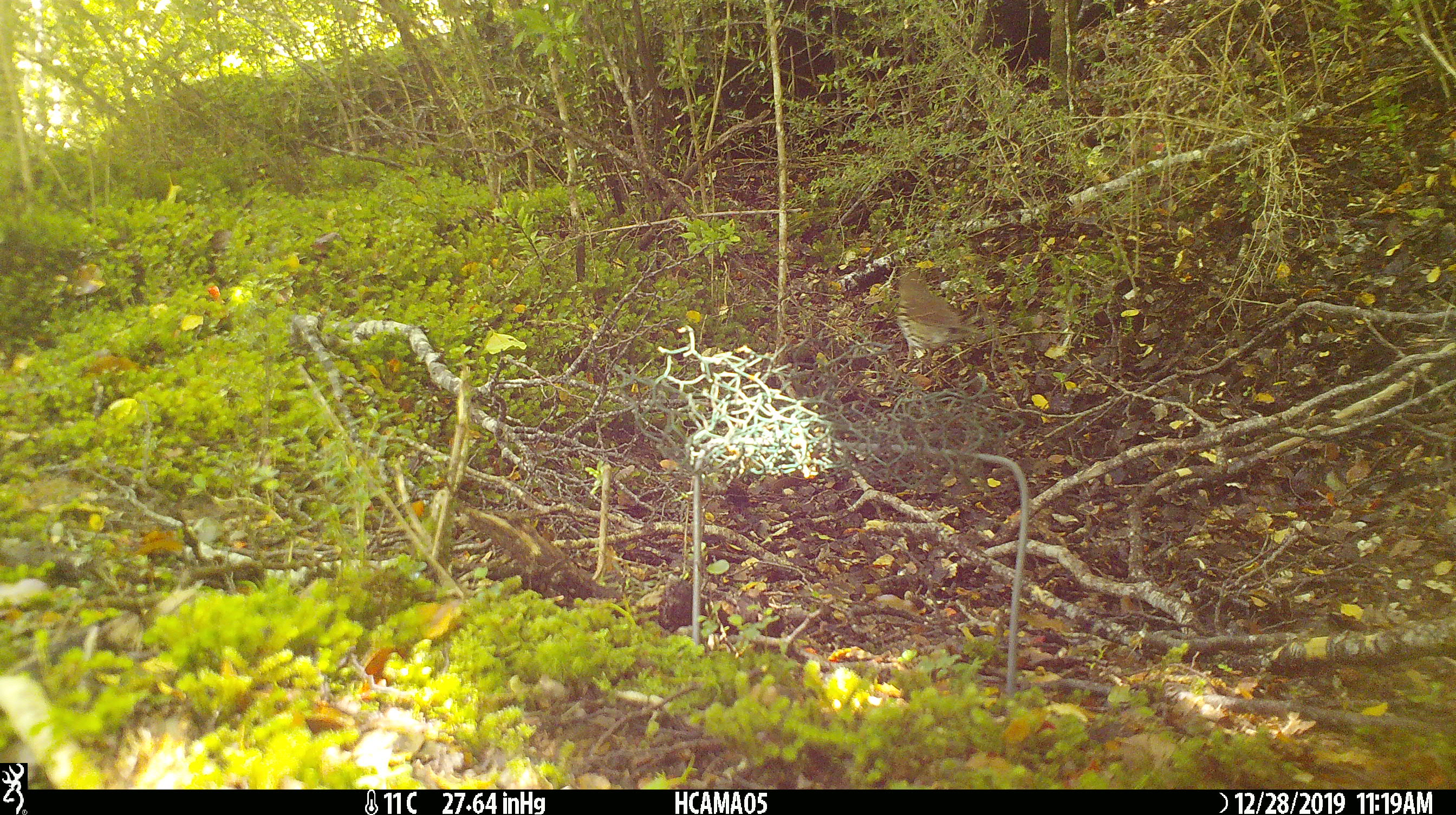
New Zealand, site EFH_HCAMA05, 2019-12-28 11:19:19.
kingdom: Animalia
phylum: Chordata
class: Aves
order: Passeriformes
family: Turdidae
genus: Turdus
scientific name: Turdus philomelos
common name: song thrush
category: thrush